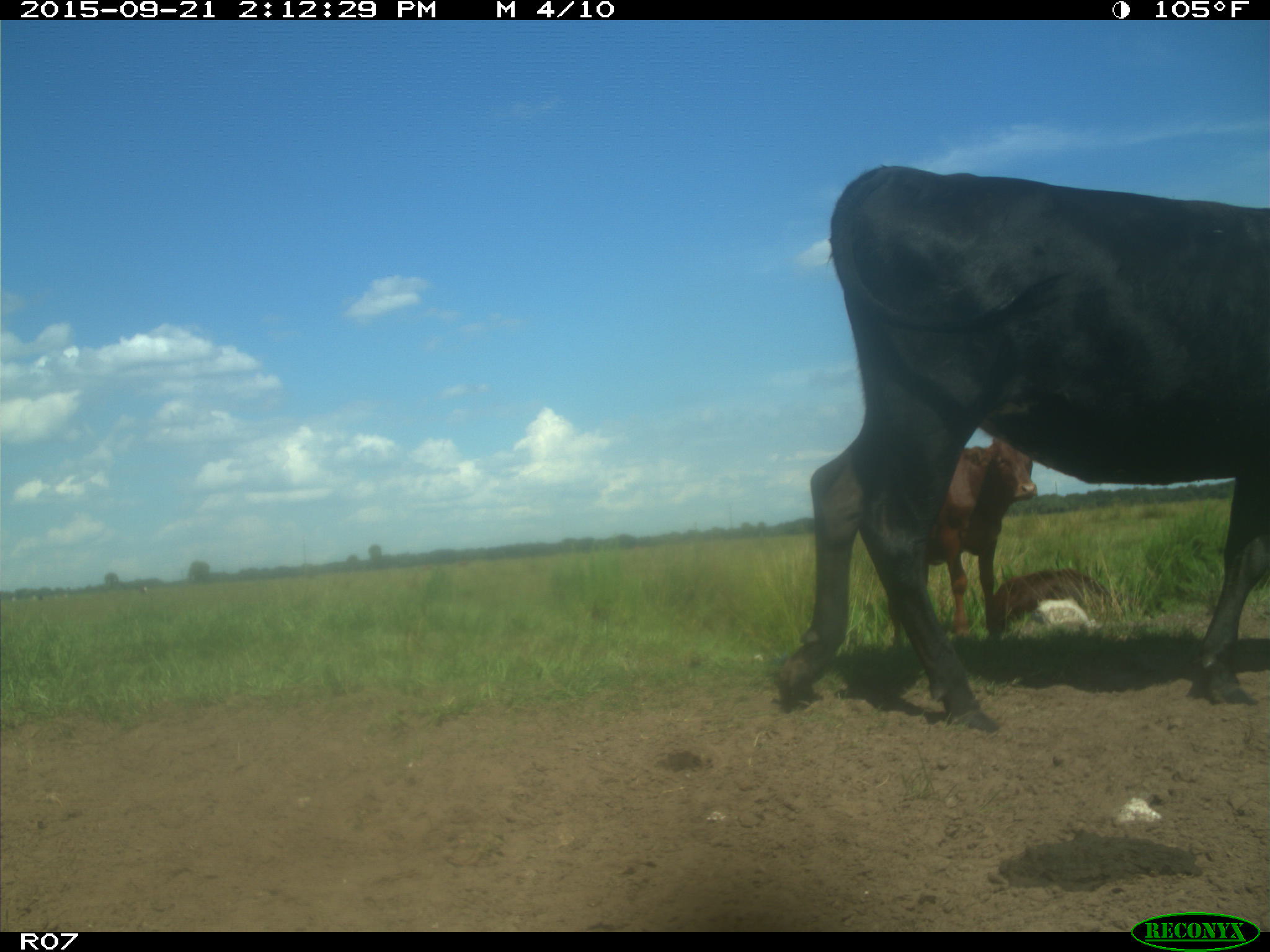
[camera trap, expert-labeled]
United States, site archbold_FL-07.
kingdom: Animalia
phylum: Chordata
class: Mammalia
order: Artiodactyla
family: Bovidae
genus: Bos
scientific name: Bos taurus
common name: domestic cow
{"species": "Bos taurus (domestic cow)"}